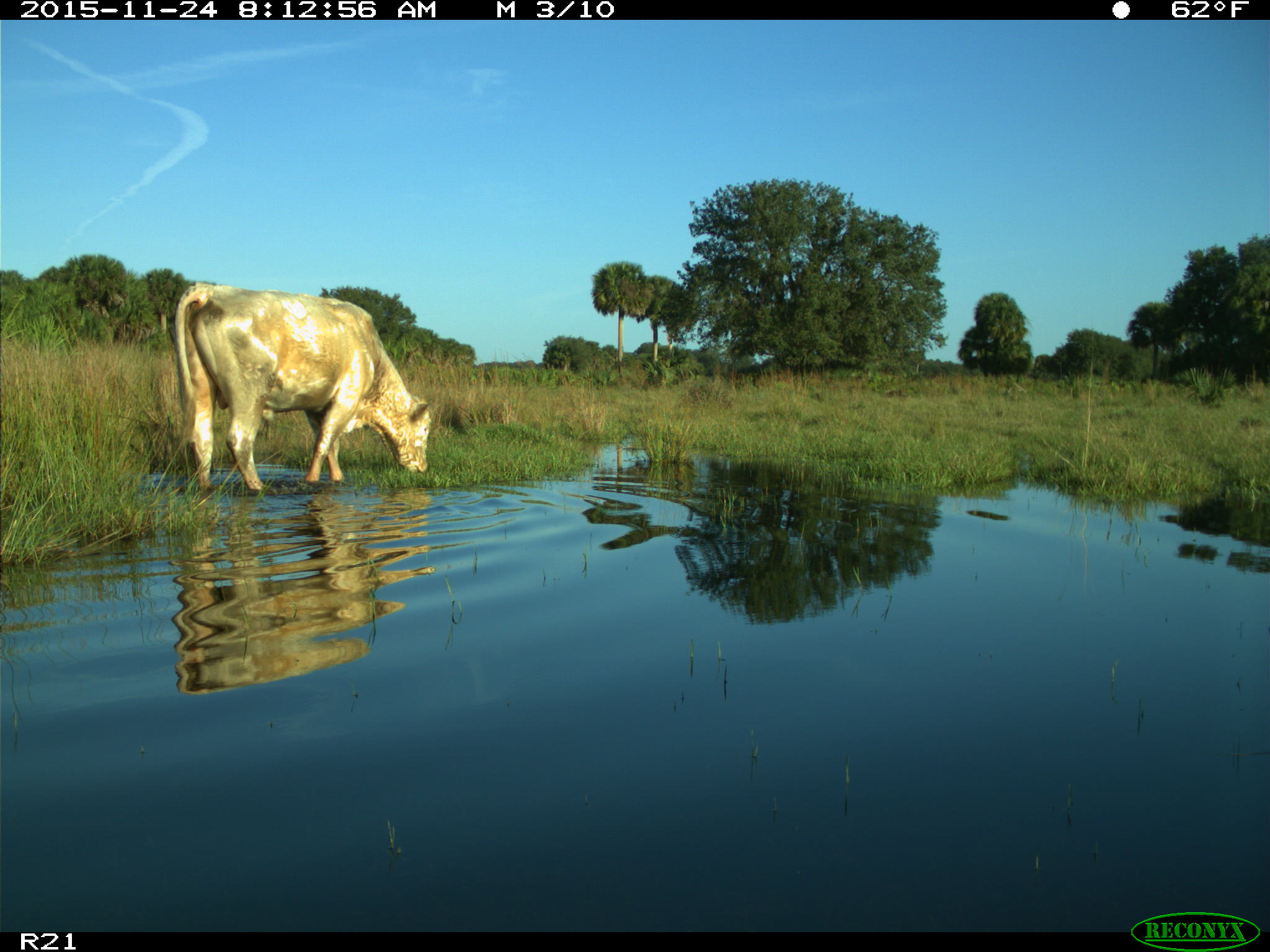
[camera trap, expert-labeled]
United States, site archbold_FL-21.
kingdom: Animalia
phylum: Chordata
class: Mammalia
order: Artiodactyla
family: Bovidae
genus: Bos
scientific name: Bos taurus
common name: domestic cow